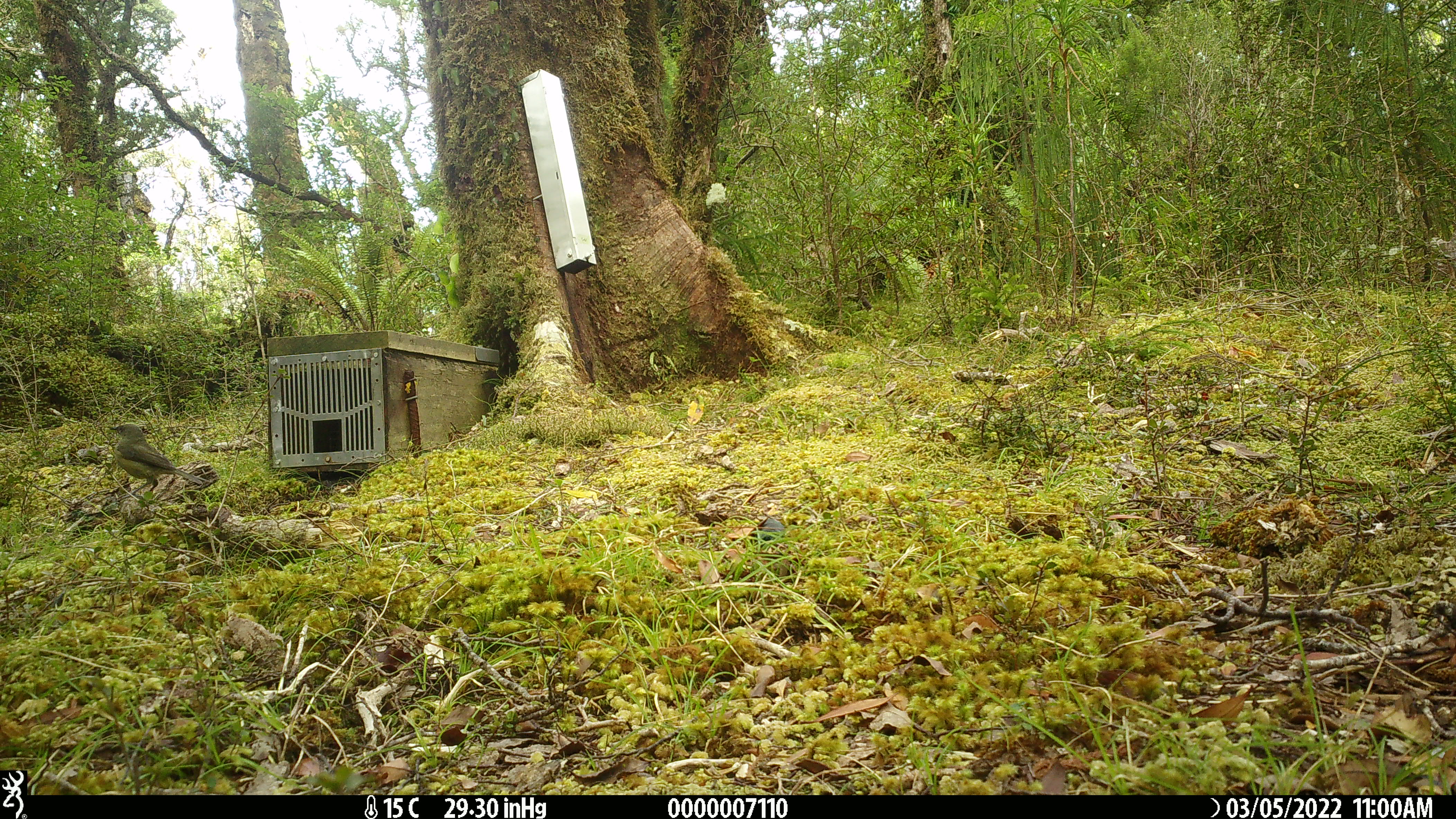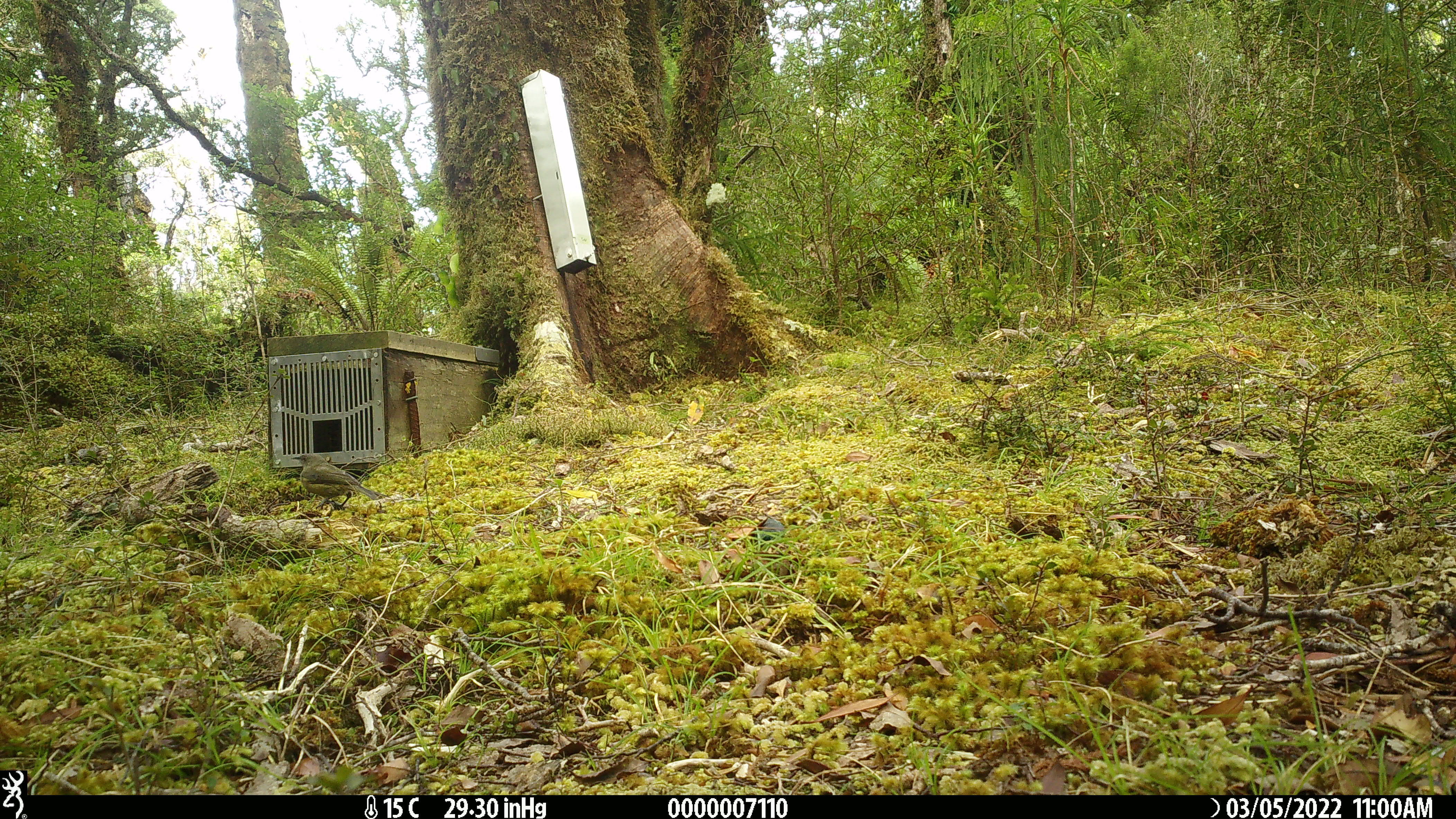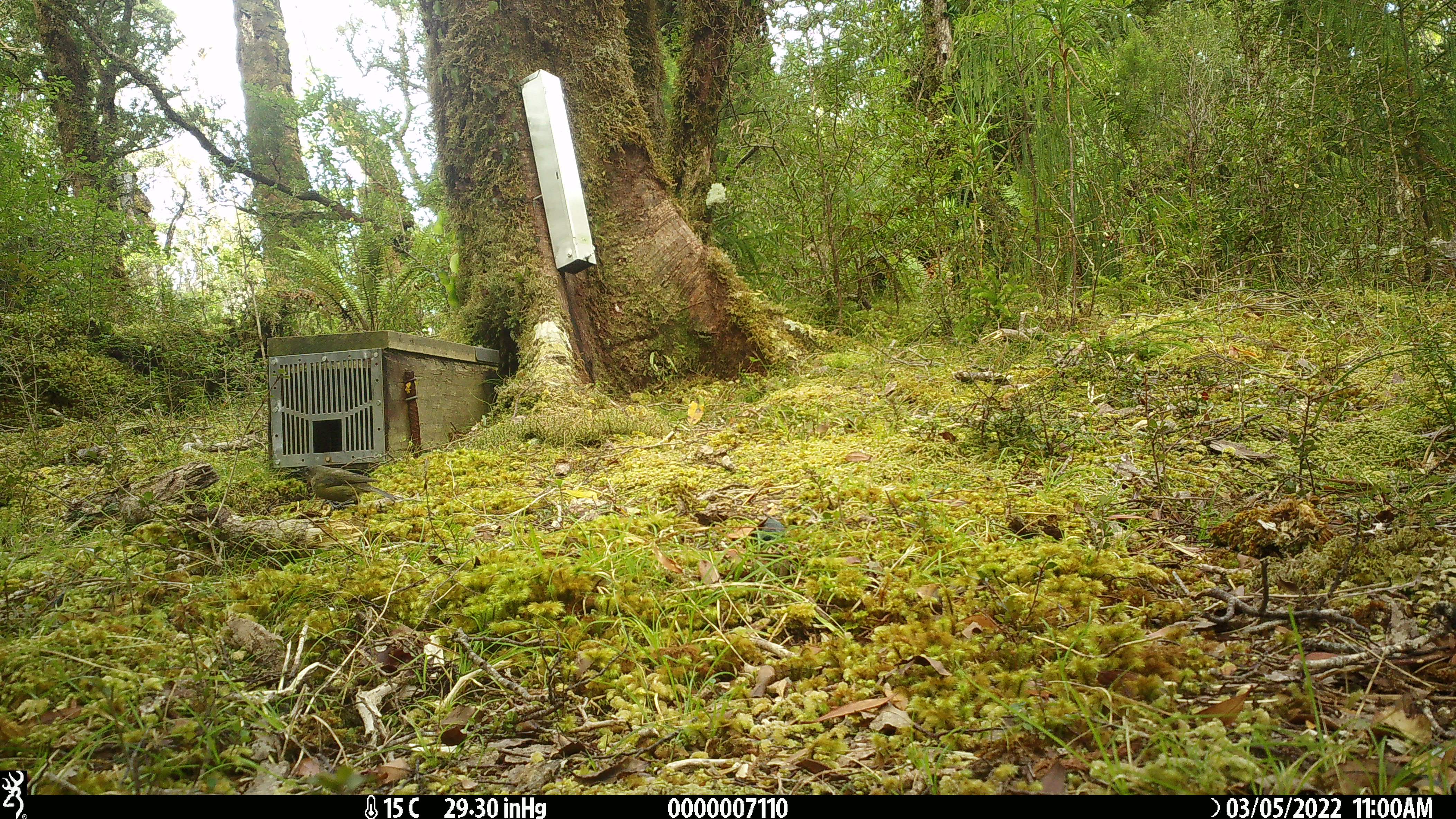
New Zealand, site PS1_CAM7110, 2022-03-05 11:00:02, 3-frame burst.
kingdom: Animalia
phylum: Chordata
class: Aves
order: Passeriformes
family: Meliphagidae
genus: Anthornis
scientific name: Anthornis melanura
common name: new zealand bellbird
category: bellbird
Bellbird (new zealand bellbird) (Anthornis melanura).